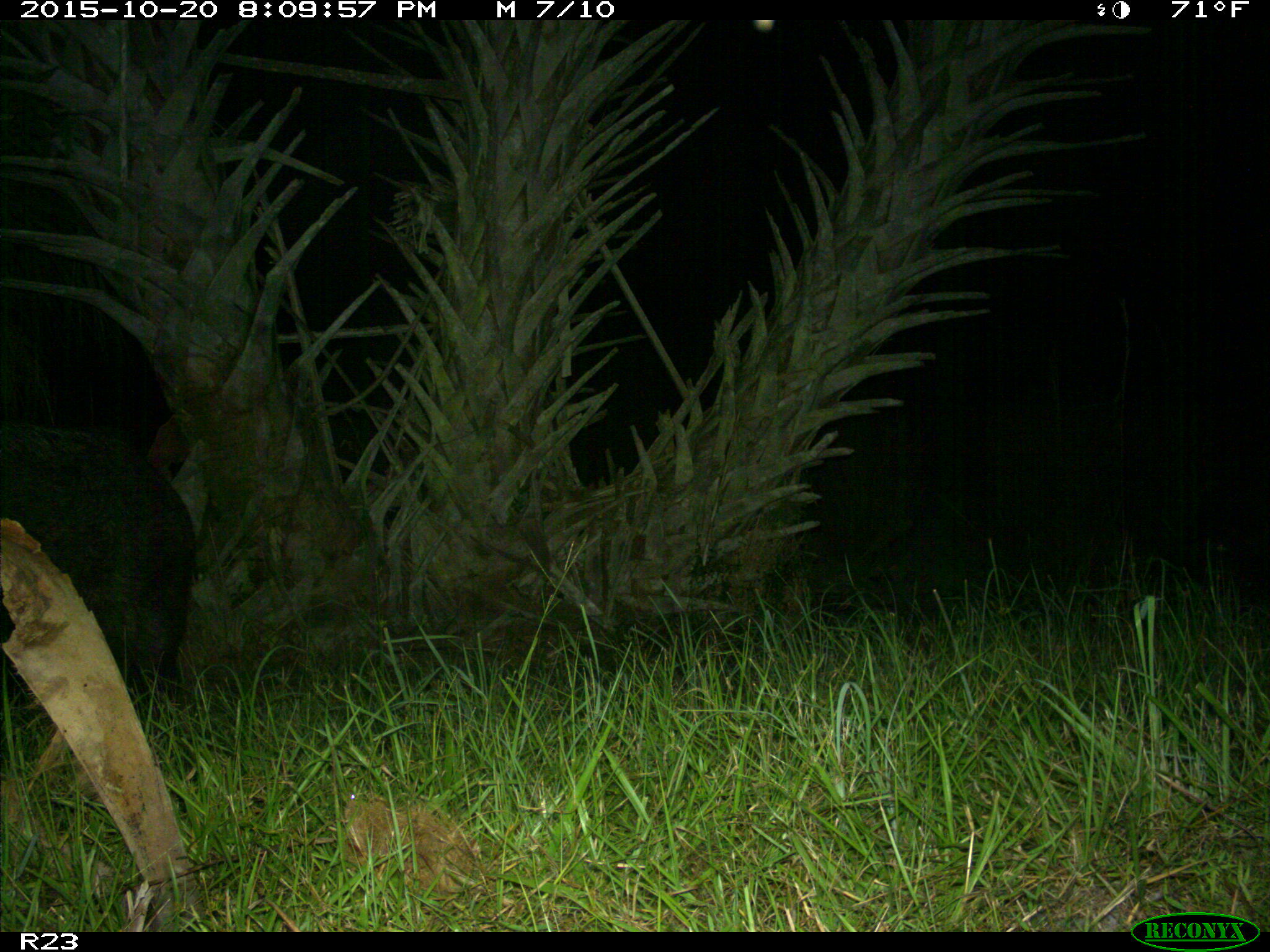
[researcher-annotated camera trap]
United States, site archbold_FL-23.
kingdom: Animalia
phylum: Chordata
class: Mammalia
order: Artiodactyla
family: Suidae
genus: Sus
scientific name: Sus scrofa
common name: wild boar